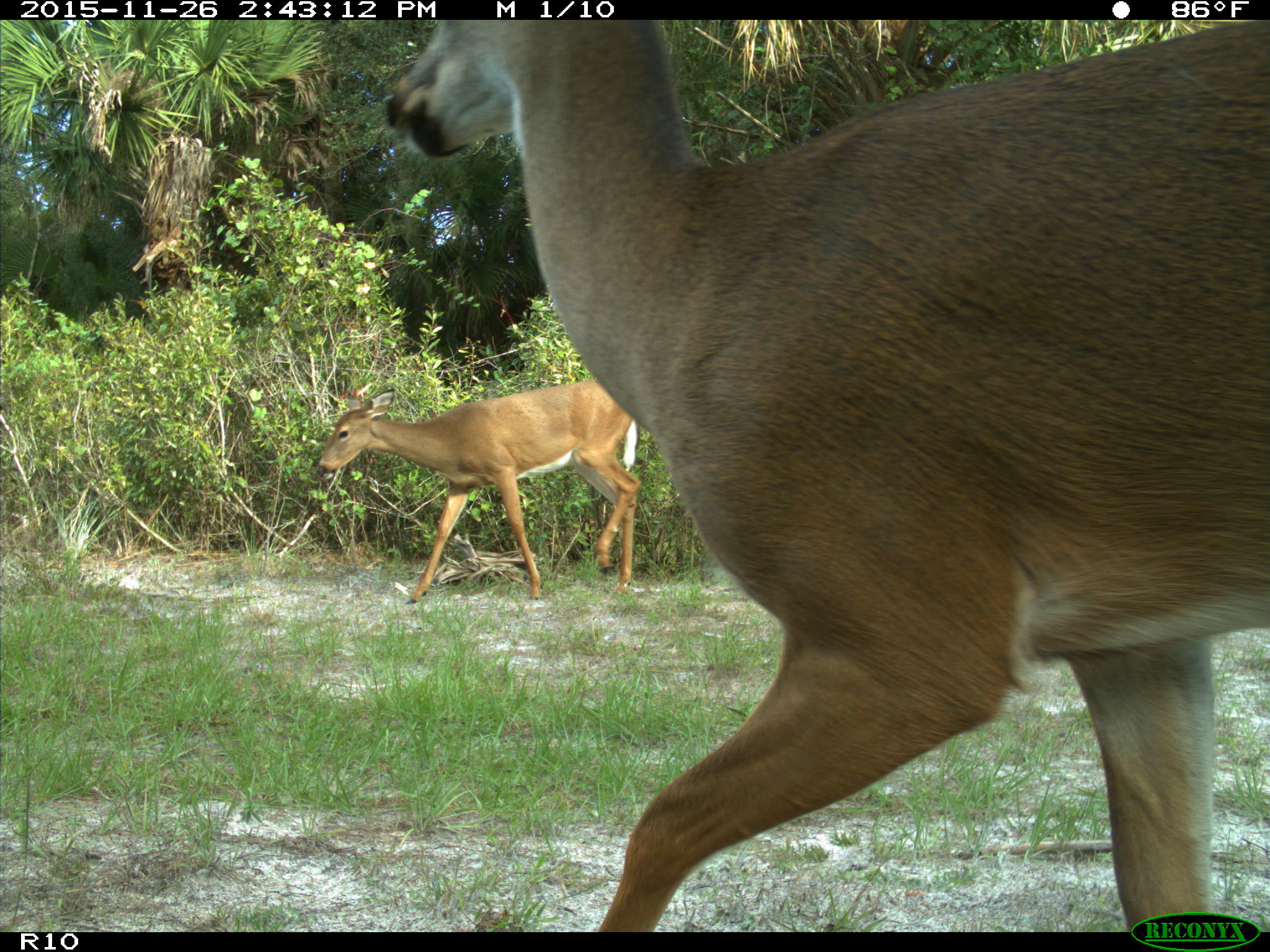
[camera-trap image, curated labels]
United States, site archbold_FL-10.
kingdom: Animalia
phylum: Chordata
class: Mammalia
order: Artiodactyla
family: Cervidae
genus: Odocoileus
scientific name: Odocoileus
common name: deer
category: unidentified deer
Unidentified deer (deer) (Odocoileus).